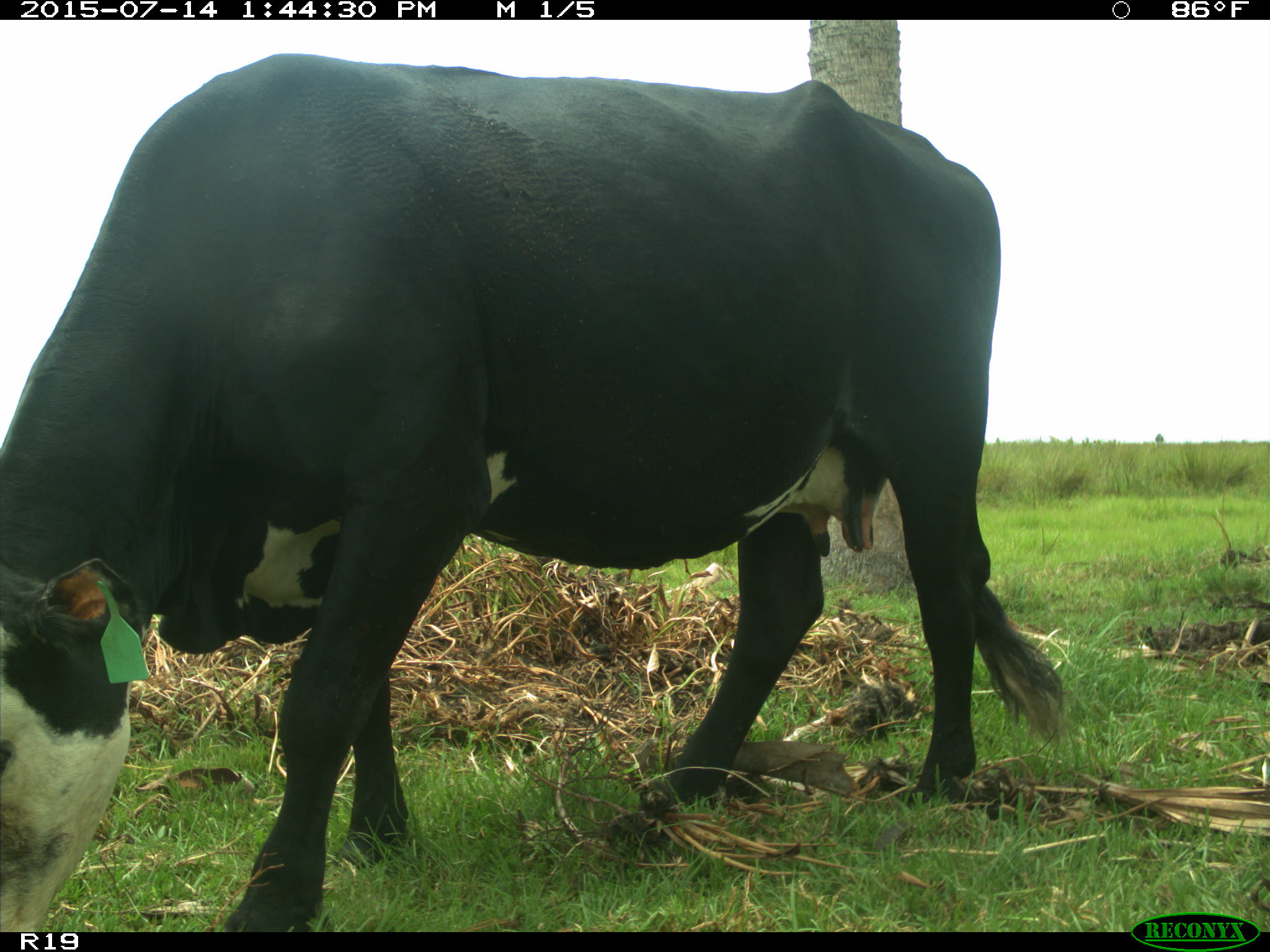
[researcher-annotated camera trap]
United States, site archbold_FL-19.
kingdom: Animalia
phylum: Chordata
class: Mammalia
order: Artiodactyla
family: Bovidae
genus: Bos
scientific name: Bos taurus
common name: domestic cow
Bos taurus (domestic cow).